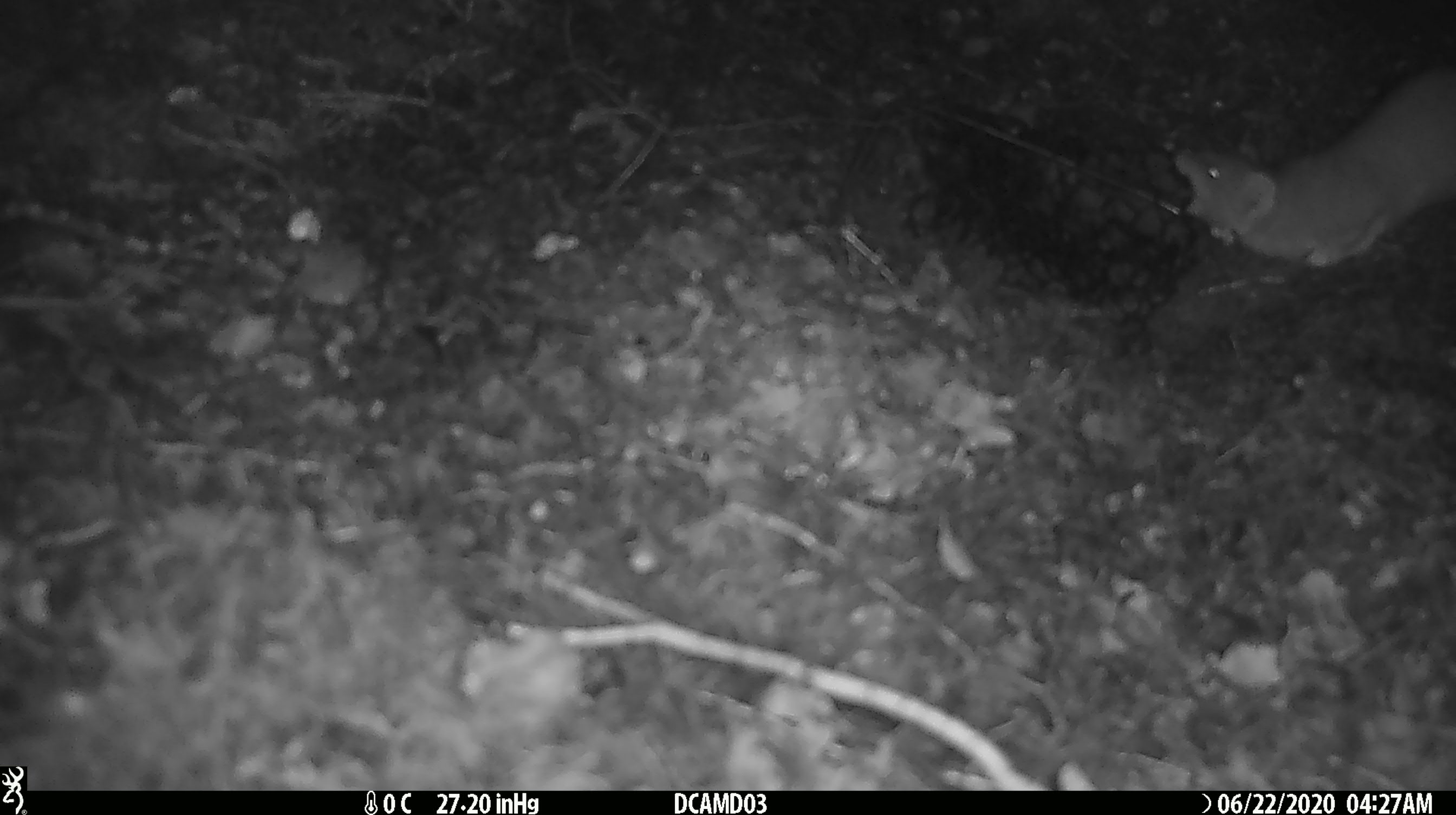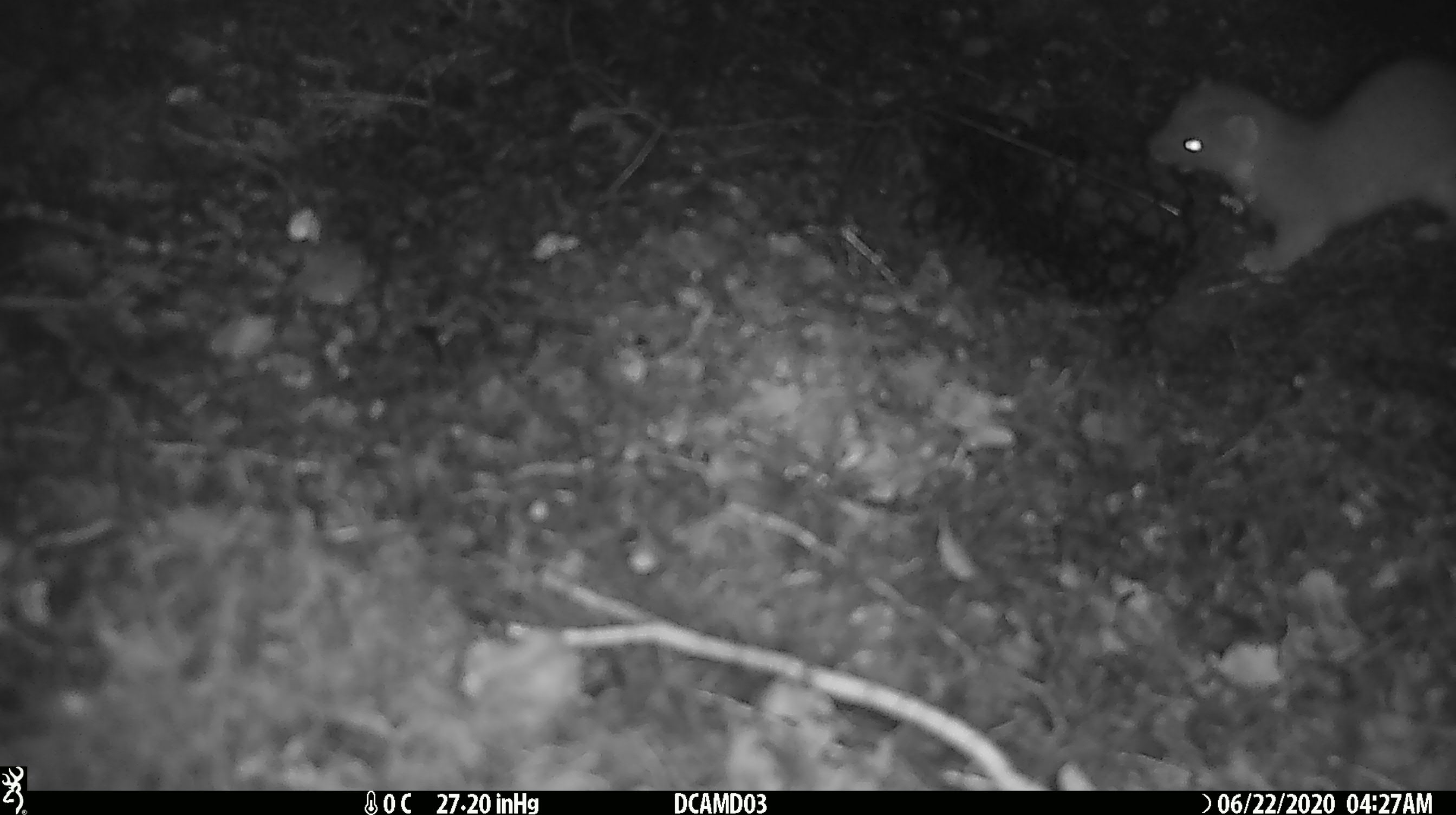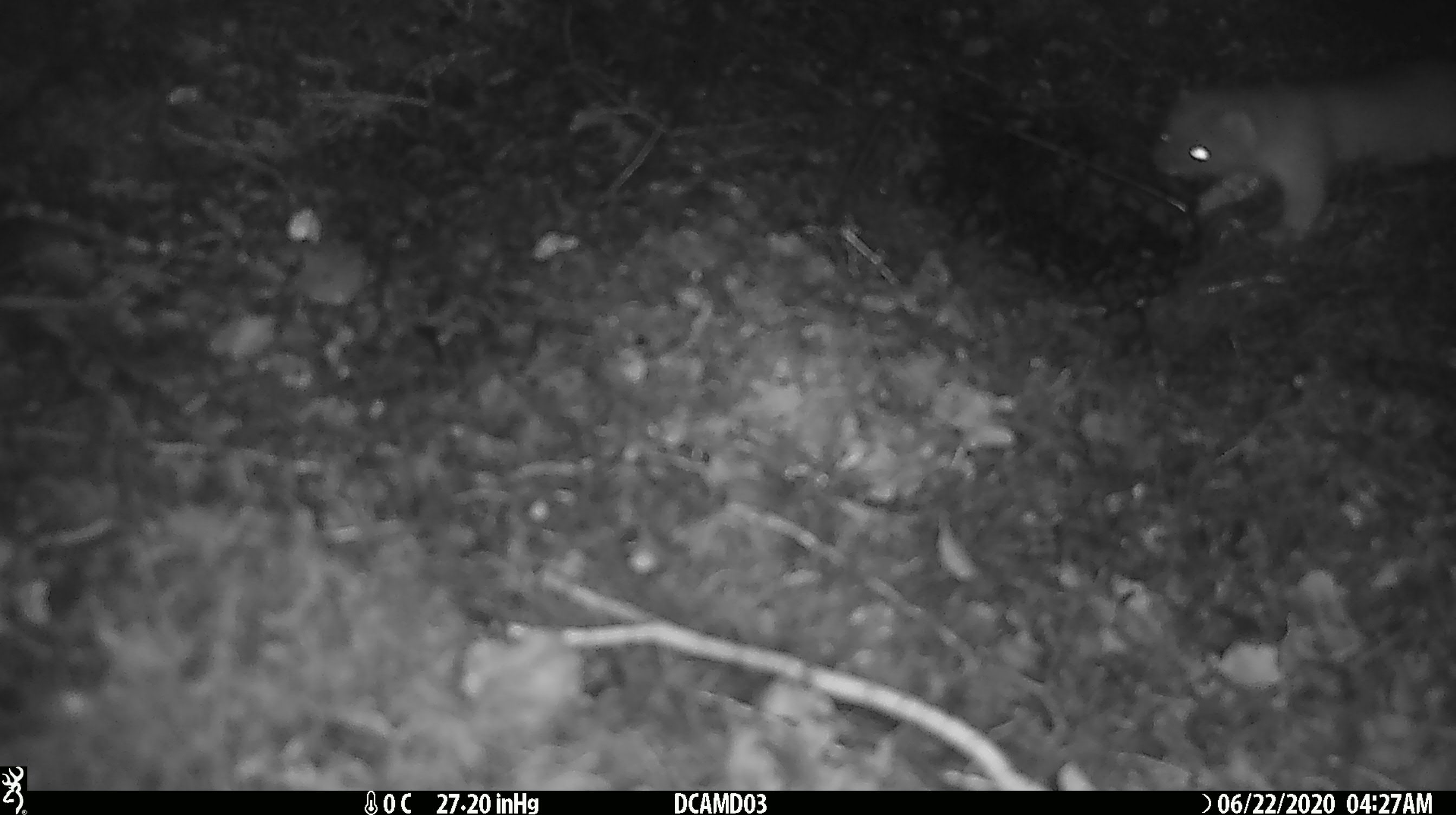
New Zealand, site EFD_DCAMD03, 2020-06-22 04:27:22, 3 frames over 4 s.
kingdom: Animalia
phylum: Chordata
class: Mammalia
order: Carnivora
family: Mustelidae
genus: Mustela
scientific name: Mustela erminea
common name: stoat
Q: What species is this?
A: Stoat (Mustela erminea).